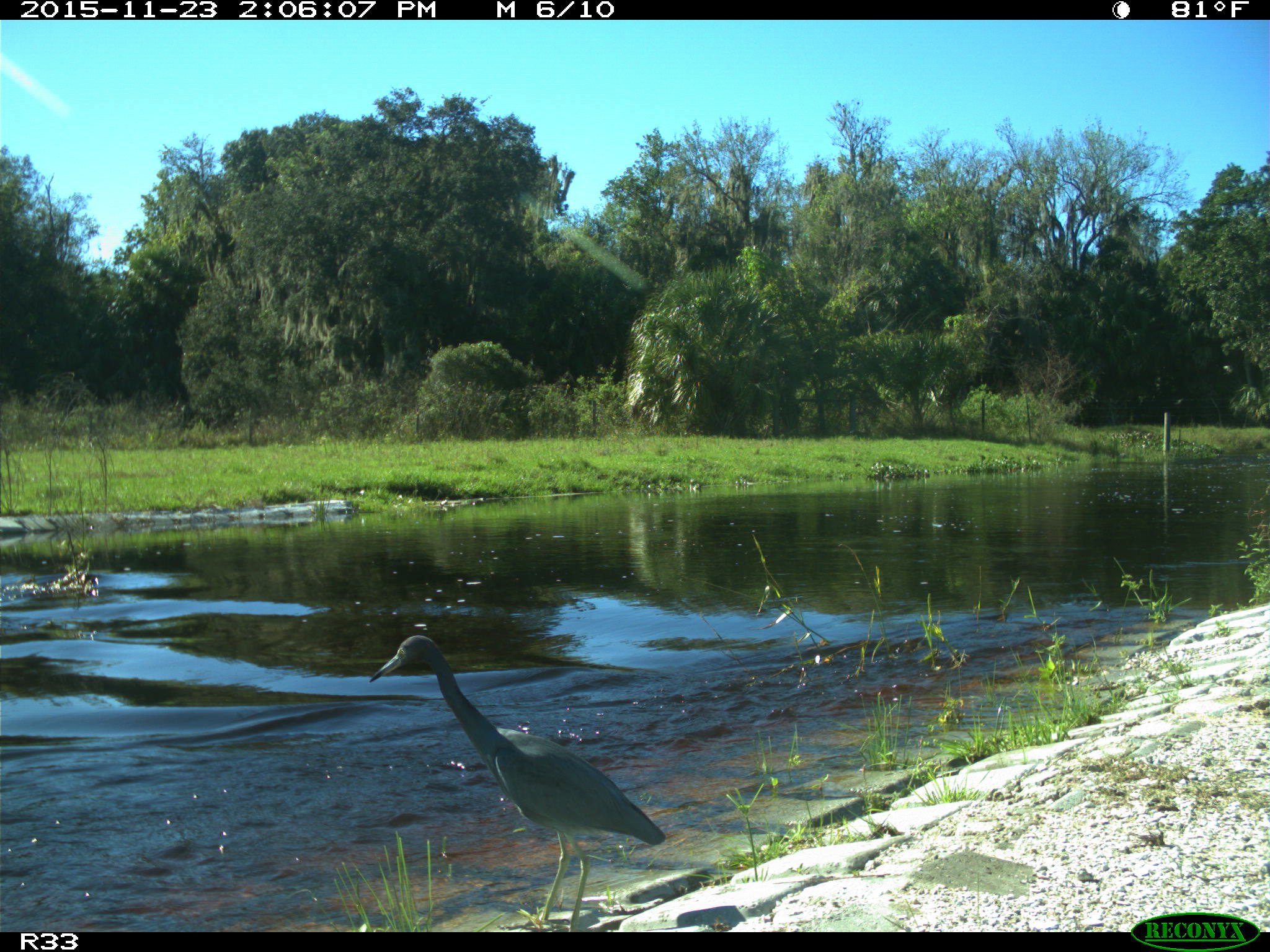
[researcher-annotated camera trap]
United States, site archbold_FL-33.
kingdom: Animalia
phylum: Chordata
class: Aves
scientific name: Aves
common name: birds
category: unidentified bird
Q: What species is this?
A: Unidentified bird (birds) (Aves).